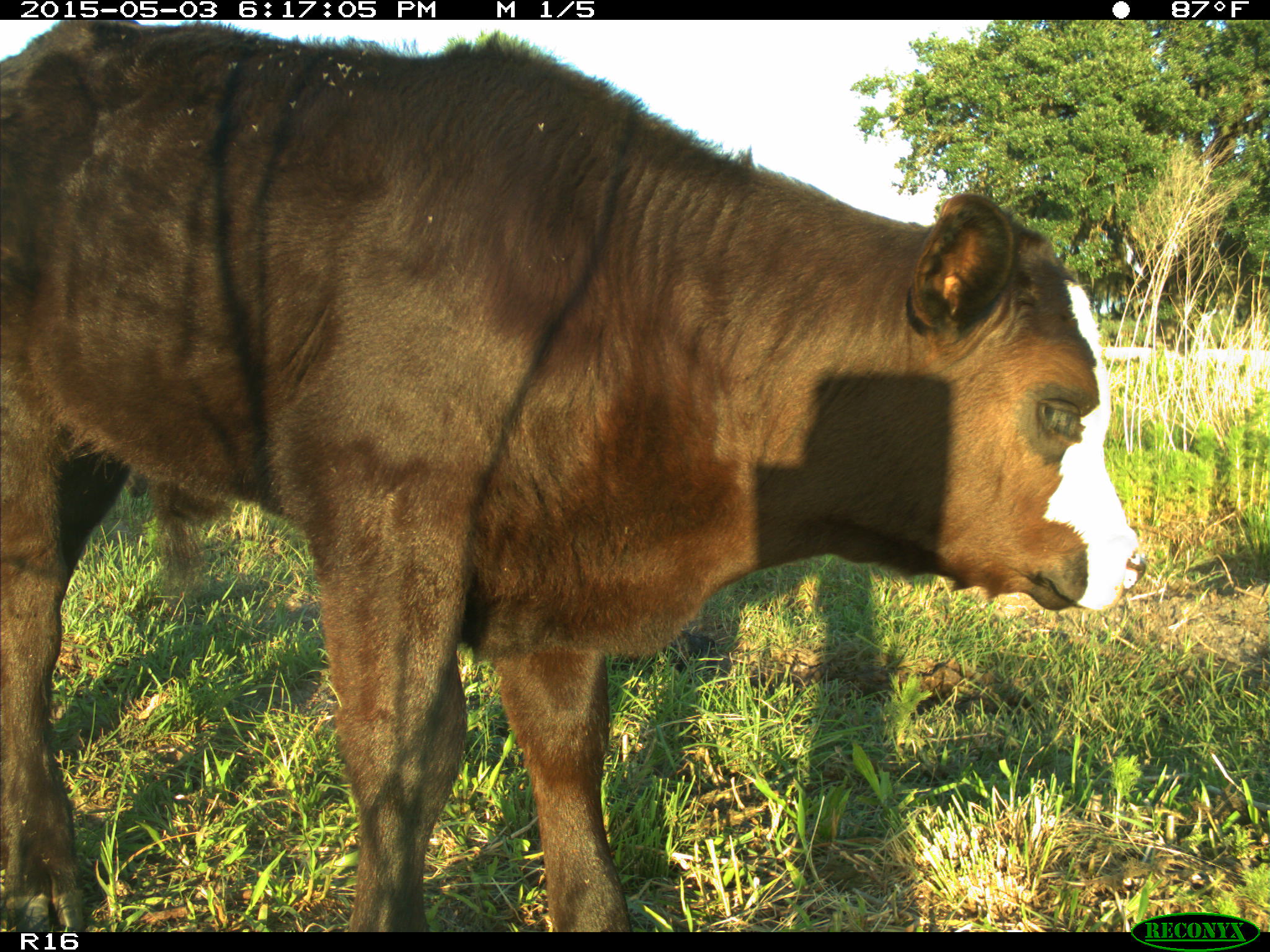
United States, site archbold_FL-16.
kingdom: Animalia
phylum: Chordata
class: Mammalia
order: Artiodactyla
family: Bovidae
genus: Bos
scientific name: Bos taurus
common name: domestic cow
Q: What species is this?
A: Bos taurus (domestic cow).